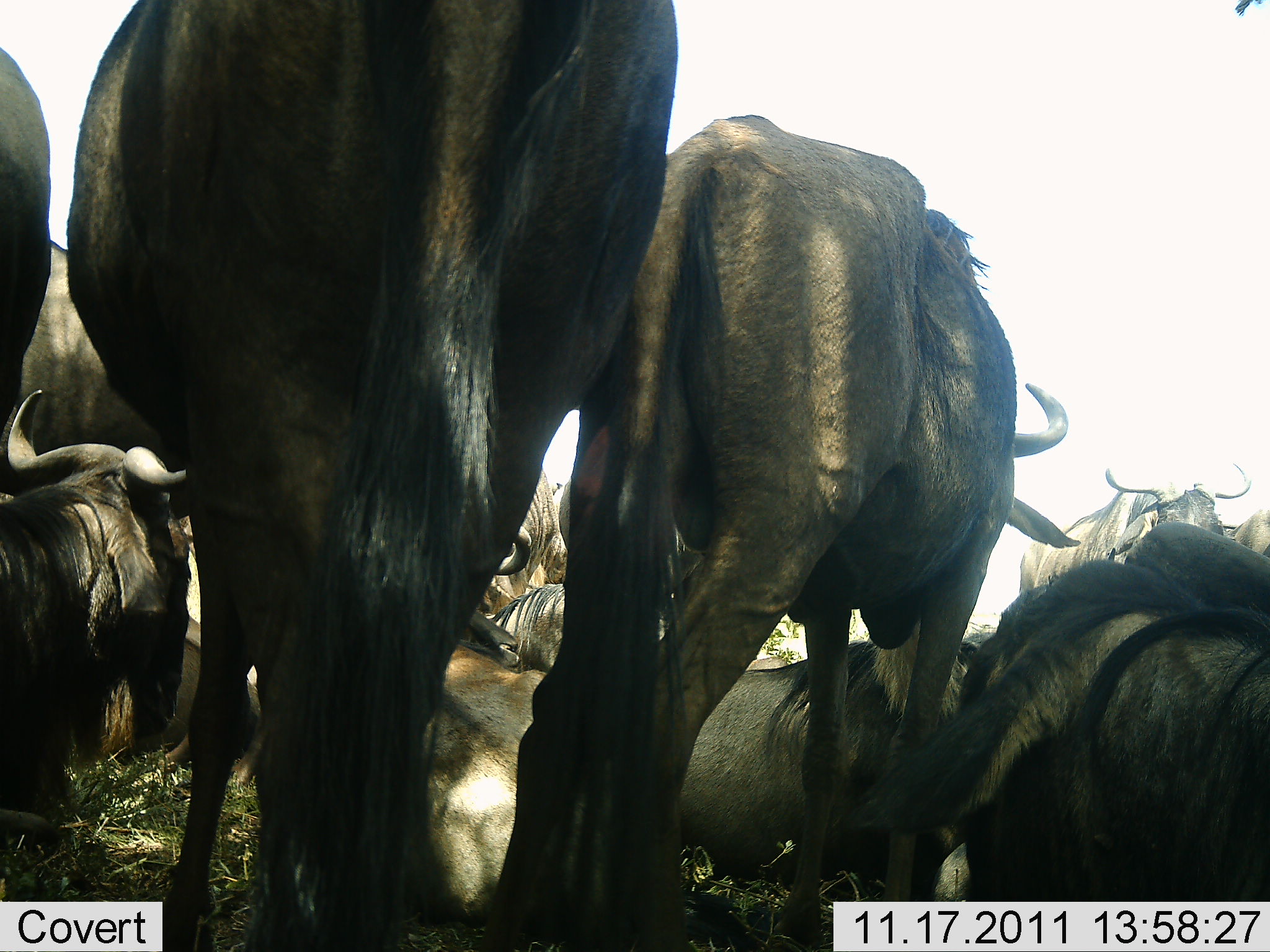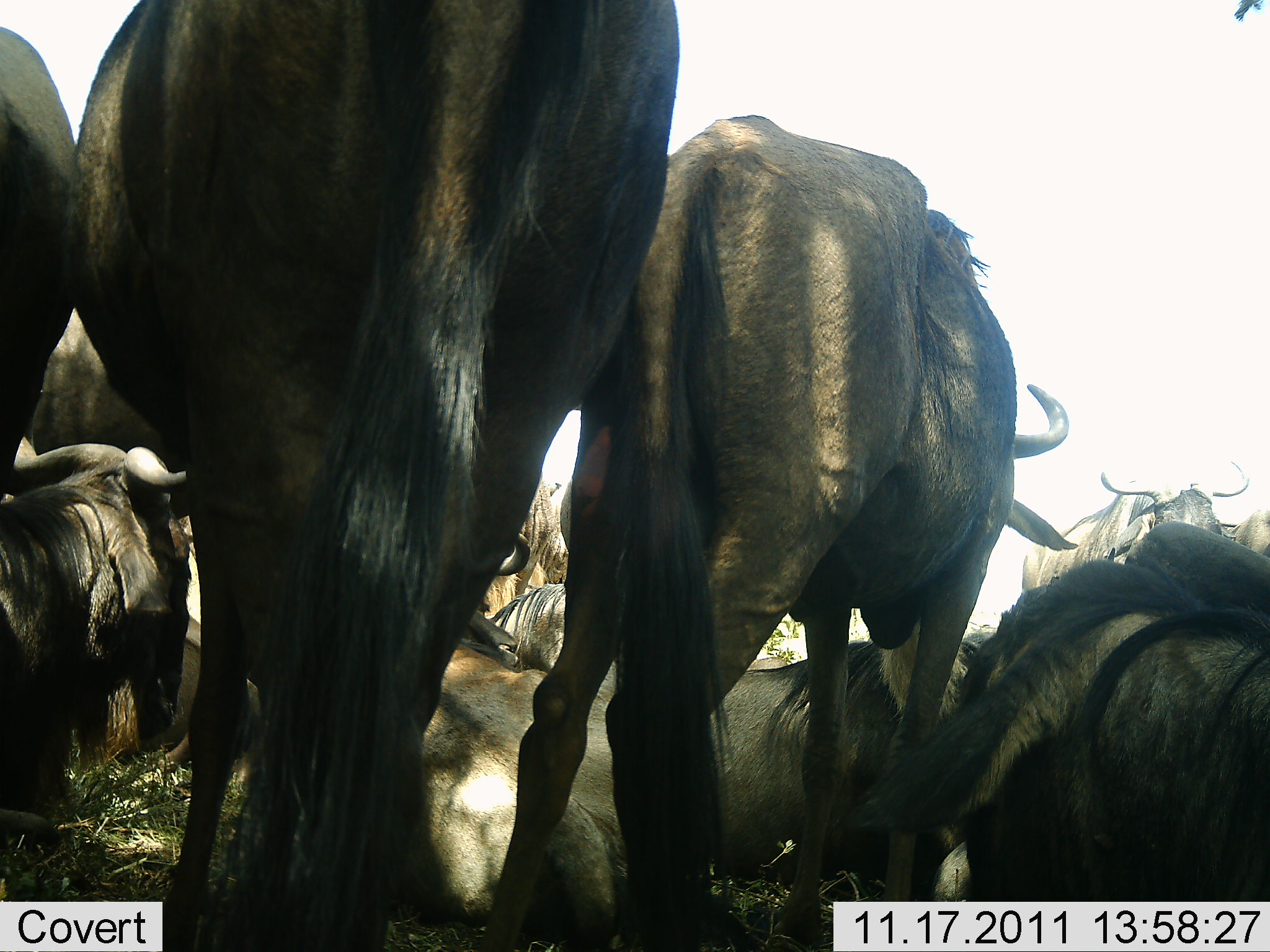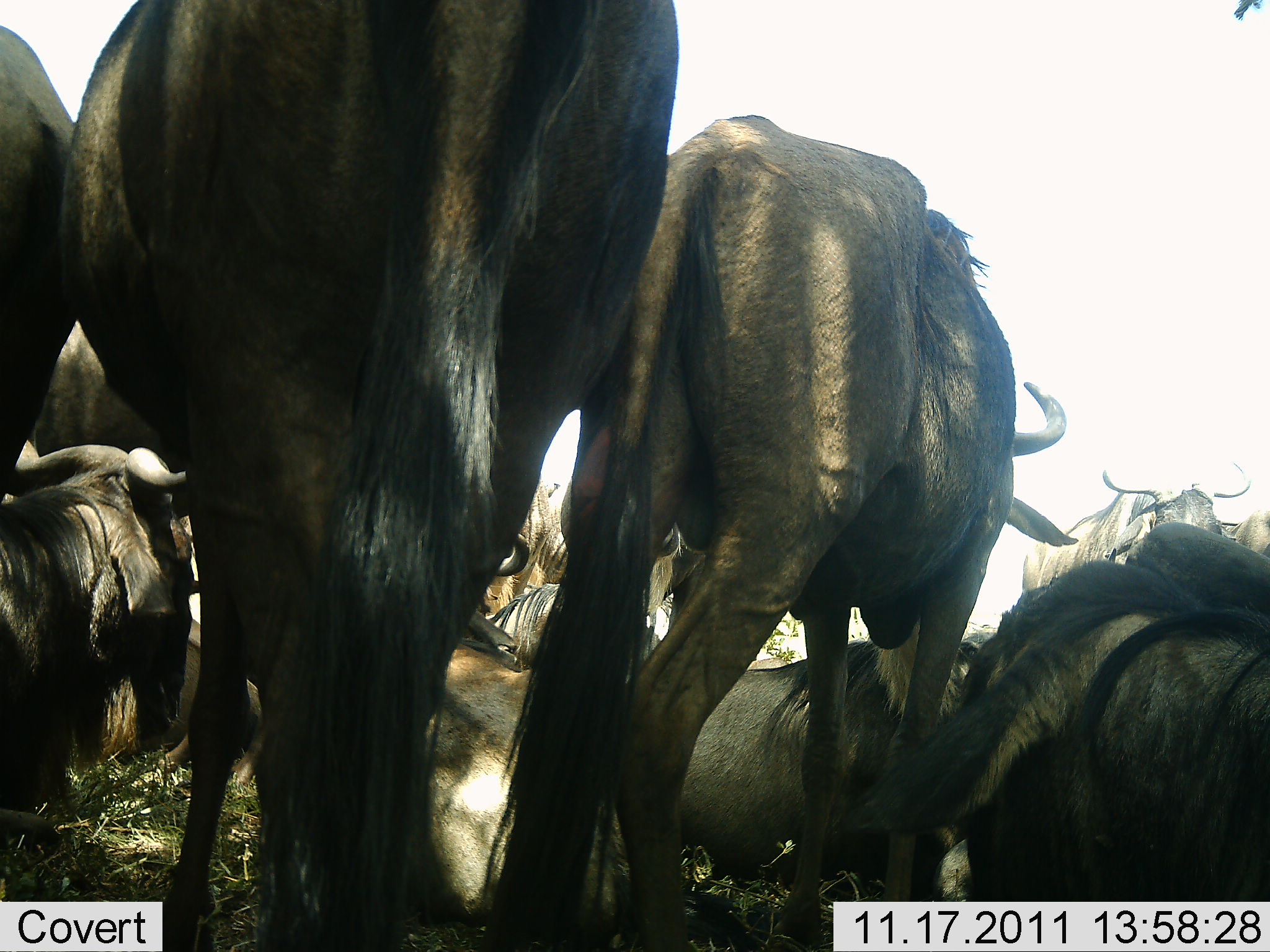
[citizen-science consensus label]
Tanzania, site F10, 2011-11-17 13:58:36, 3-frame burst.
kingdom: Animalia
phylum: Chordata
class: Mammalia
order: Artiodactyla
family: Bovidae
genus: Connochaetes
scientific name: Connochaetes taurinus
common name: blue wildebeest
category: wildebeest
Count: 11-50.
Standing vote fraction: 76%.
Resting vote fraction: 94%.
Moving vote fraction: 6%.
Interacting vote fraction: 6%.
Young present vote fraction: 0%.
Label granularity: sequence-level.